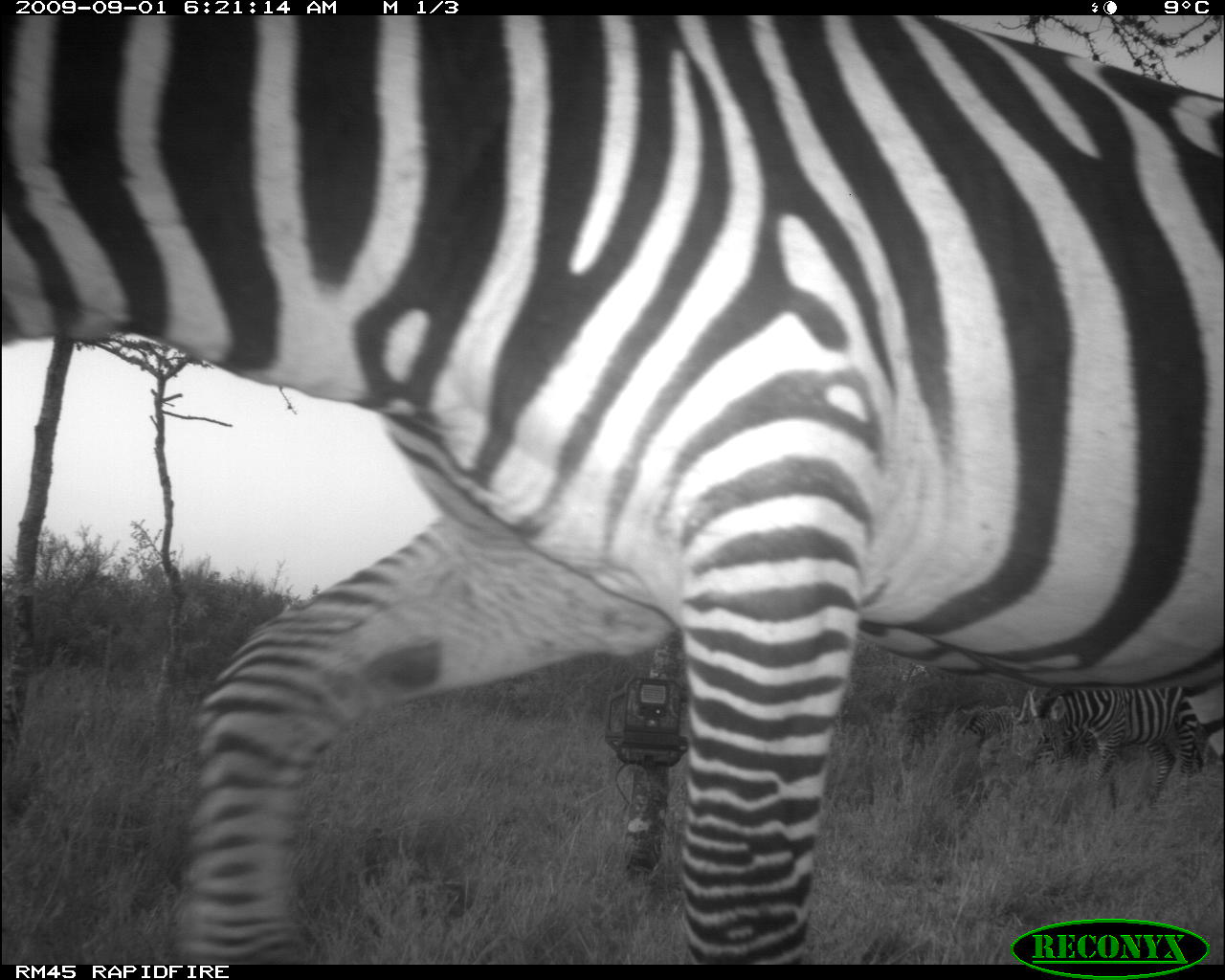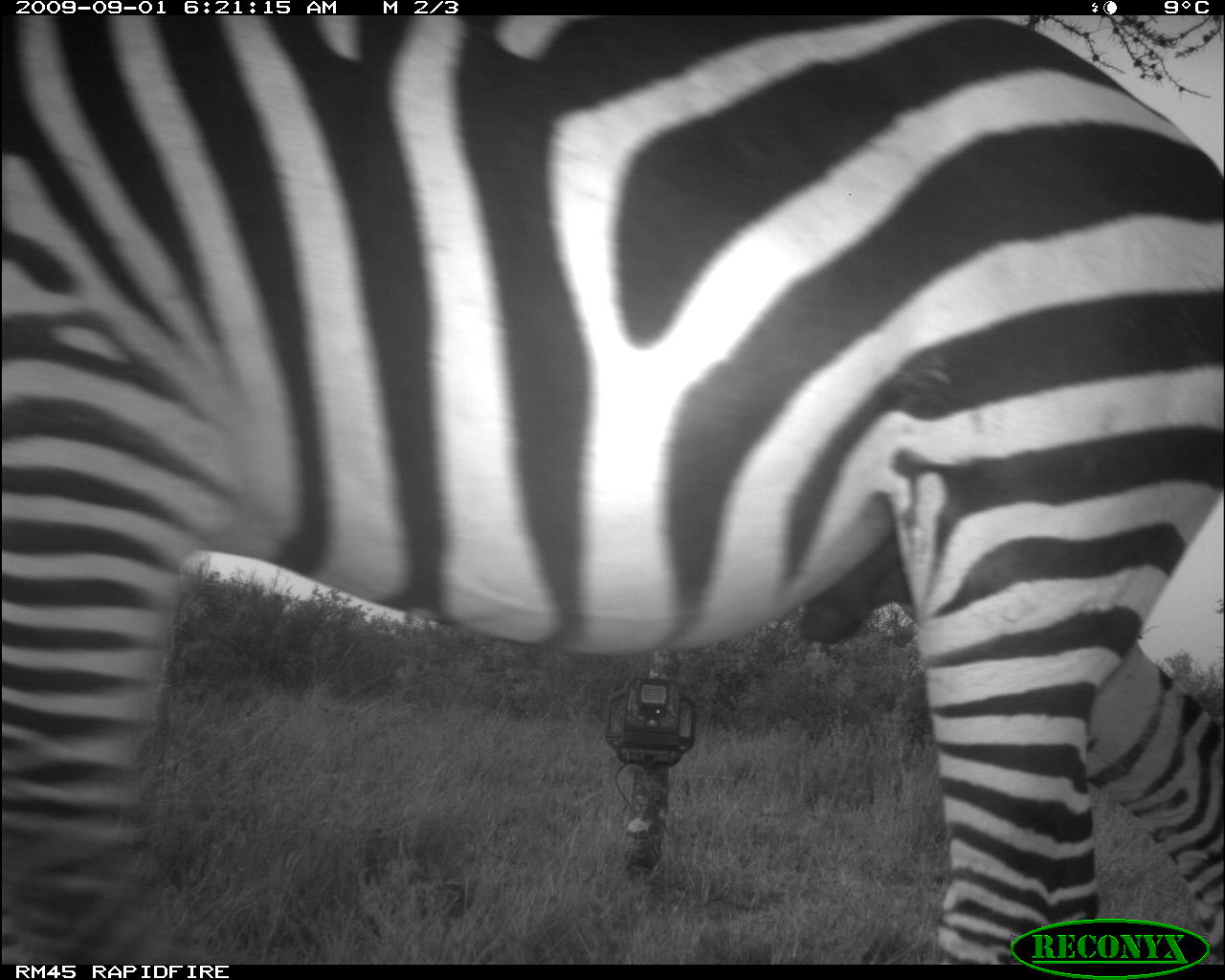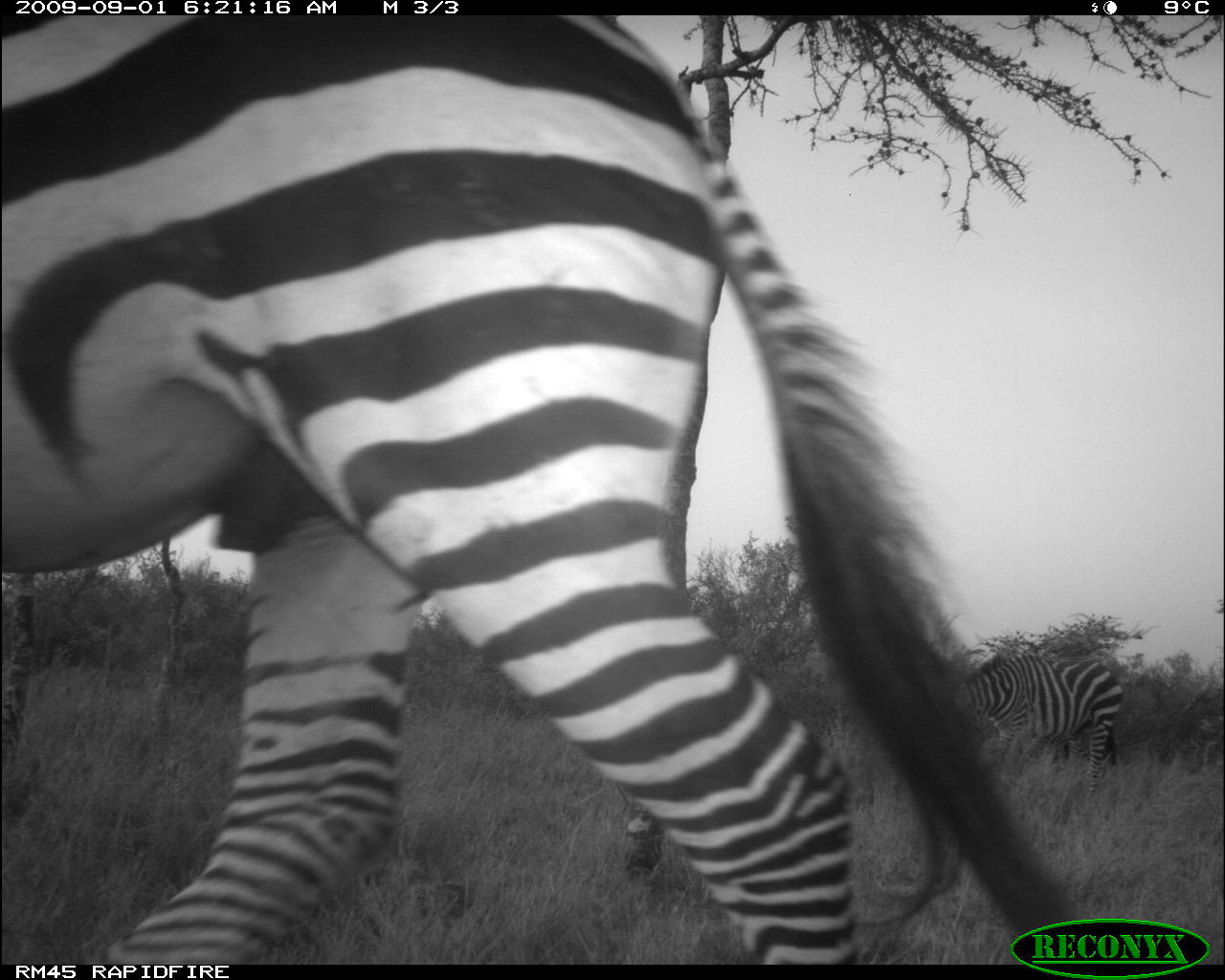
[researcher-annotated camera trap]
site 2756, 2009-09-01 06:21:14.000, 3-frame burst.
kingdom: Animalia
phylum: Chordata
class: Mammalia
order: Perissodactyla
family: Equidae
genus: Equus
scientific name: Equus quagga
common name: plains zebra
Equus quagga (plains zebra), count 2.